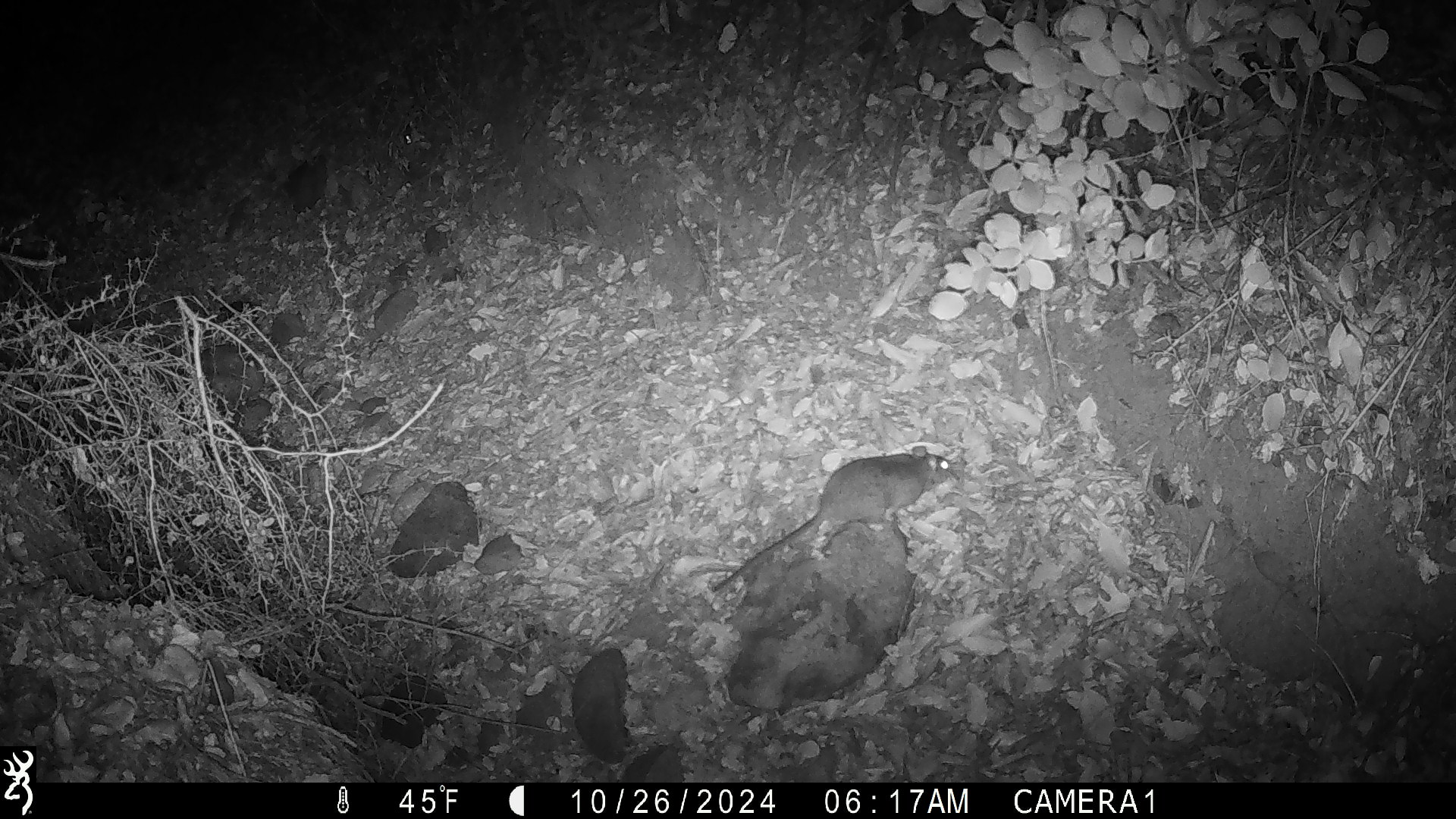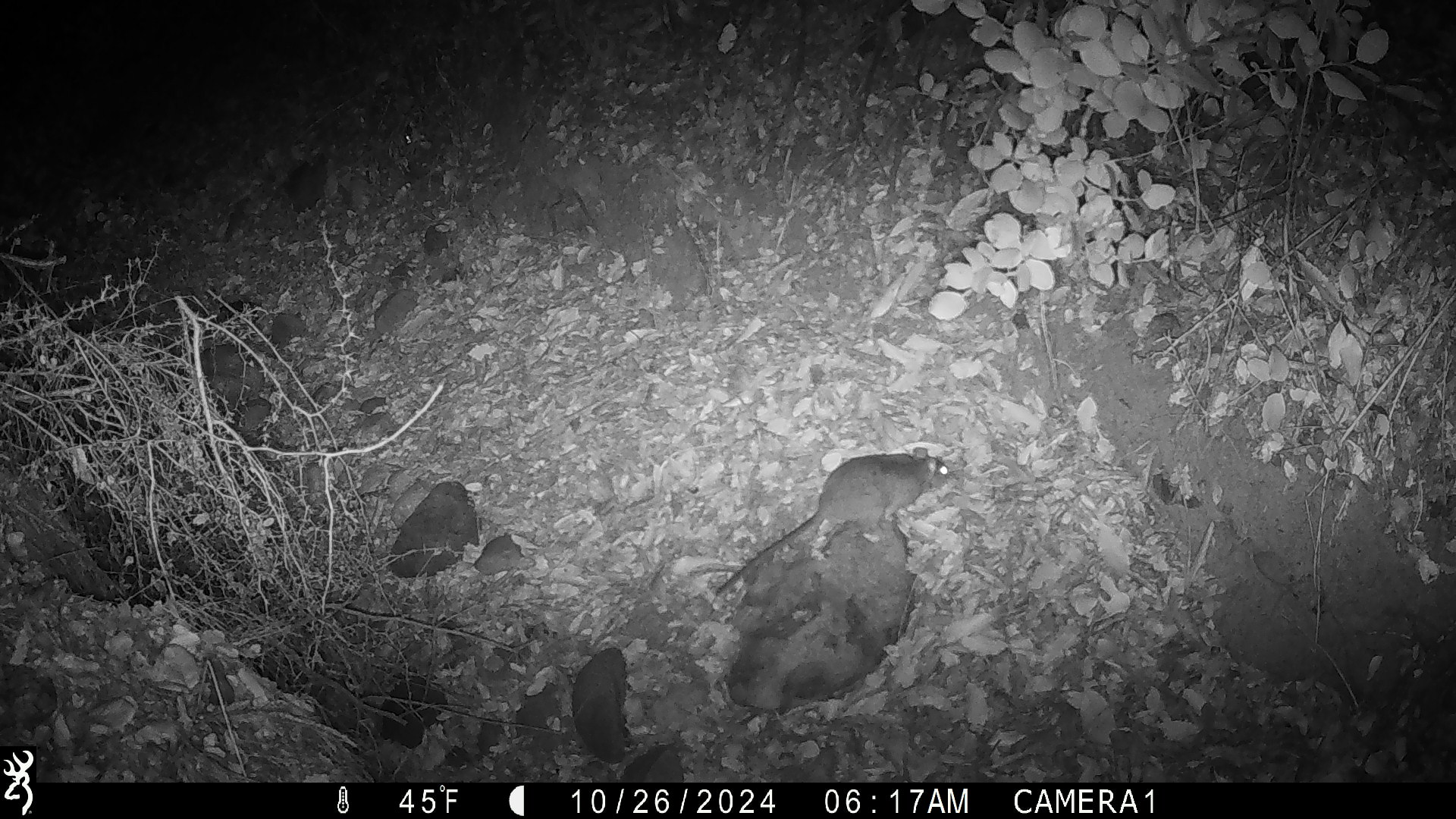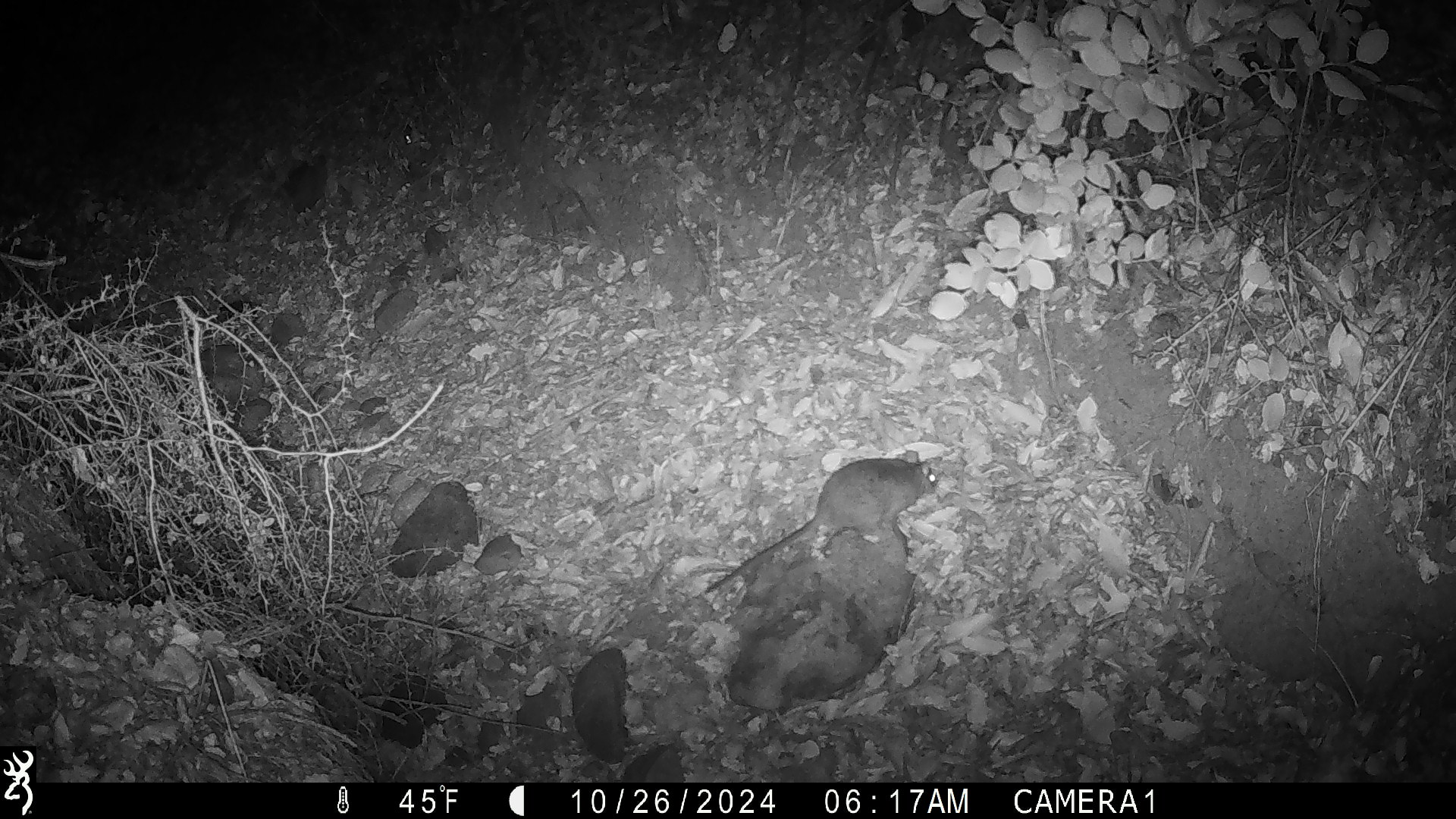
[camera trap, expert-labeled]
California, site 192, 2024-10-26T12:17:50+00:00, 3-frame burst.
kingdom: Animalia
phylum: Chordata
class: Mammalia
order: Rodentia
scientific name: Rodentia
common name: mouse or rat